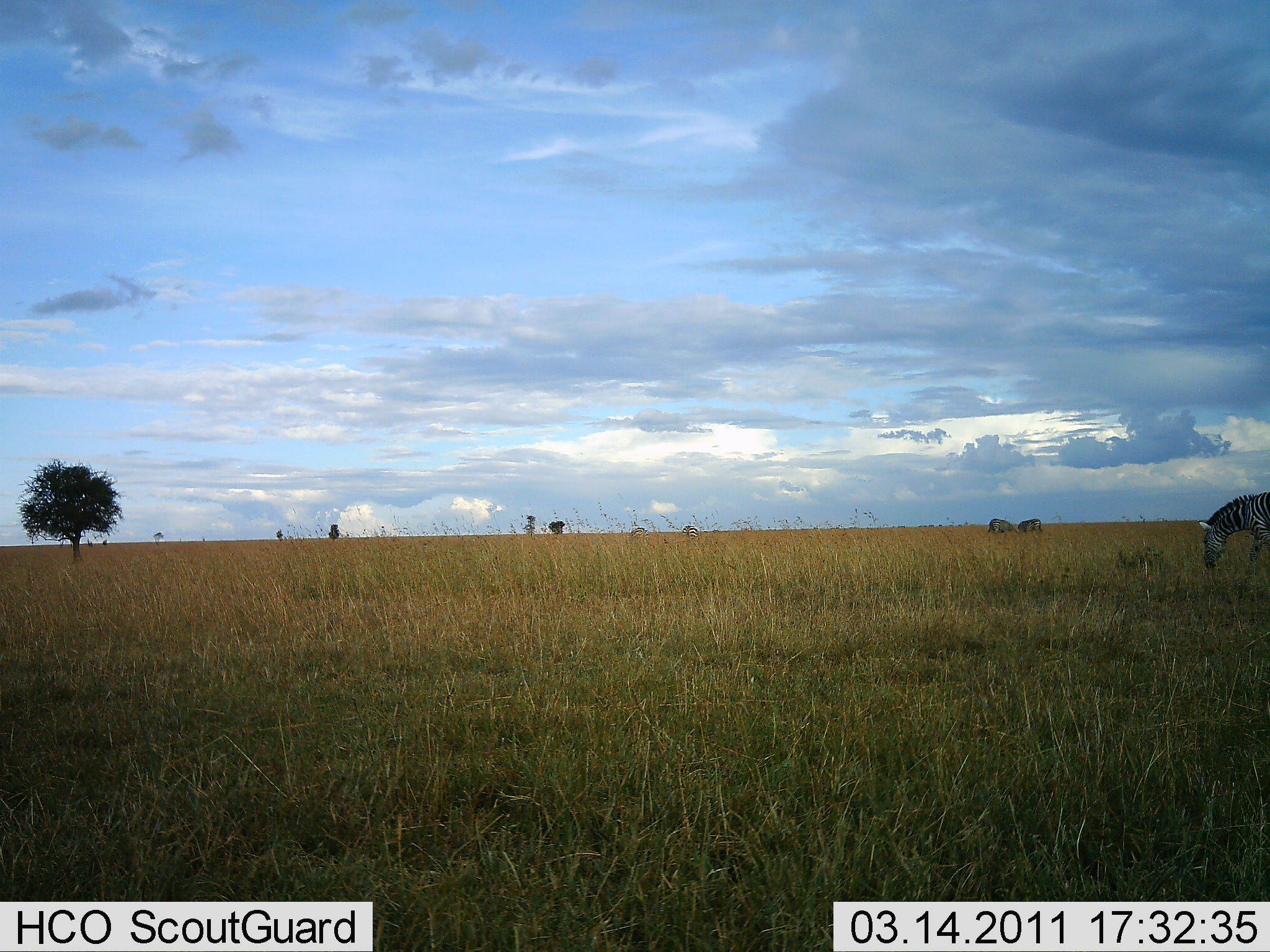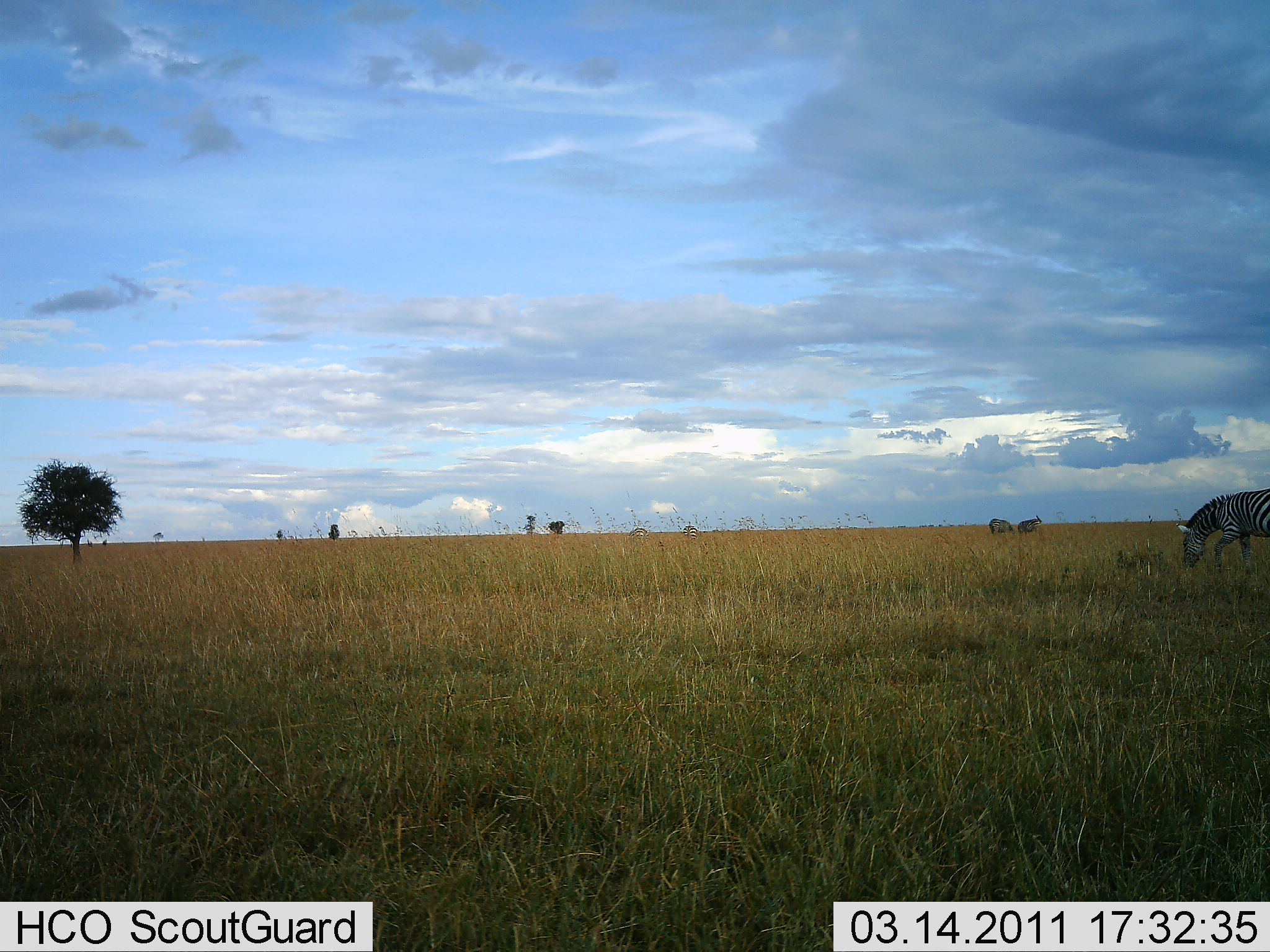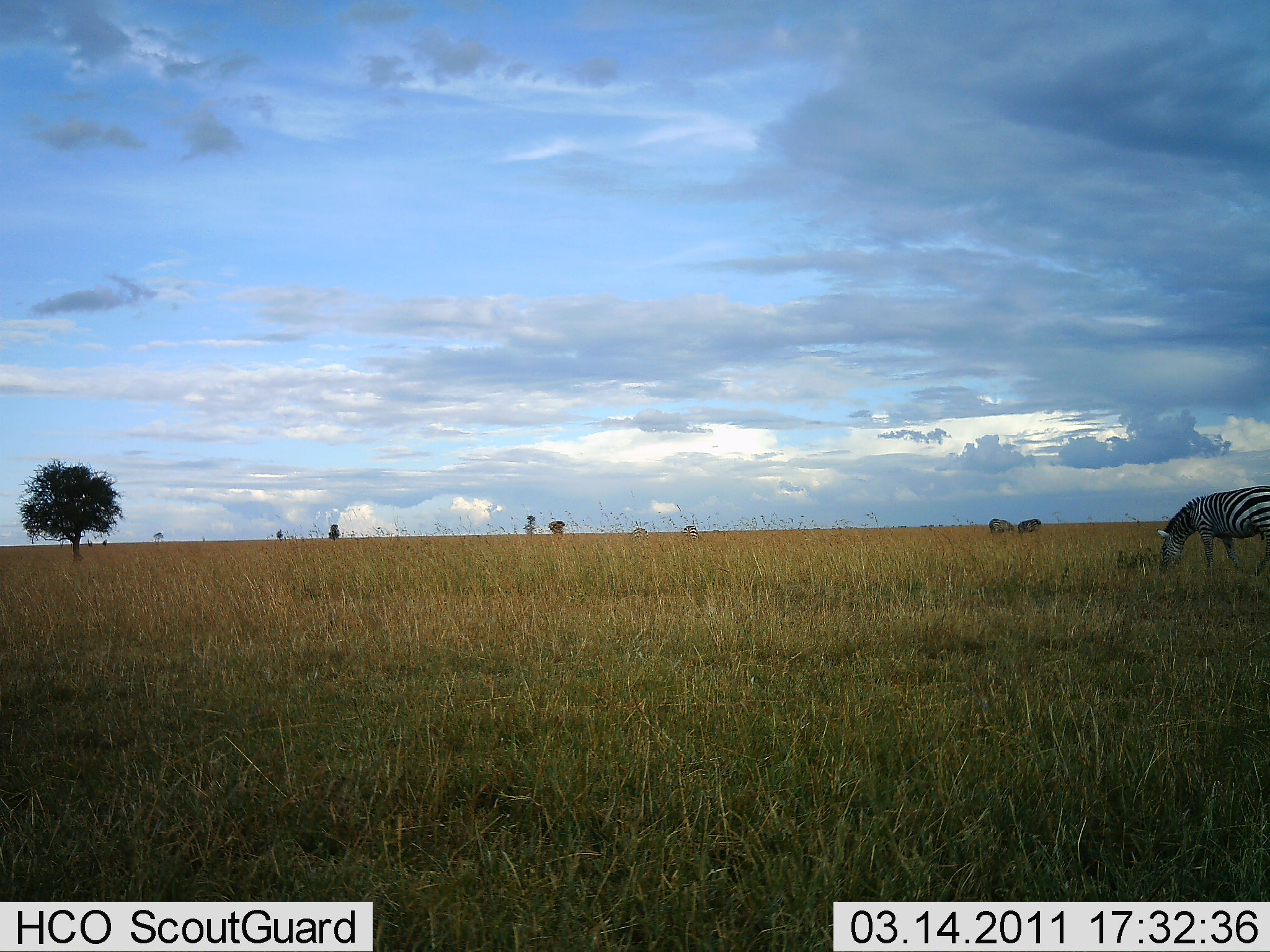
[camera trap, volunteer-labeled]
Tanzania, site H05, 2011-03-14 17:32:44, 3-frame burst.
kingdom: Animalia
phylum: Chordata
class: Mammalia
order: Perissodactyla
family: Equidae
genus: Equus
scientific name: Equus quagga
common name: plains zebra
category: zebra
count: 1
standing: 33%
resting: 0%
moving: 17%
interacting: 0%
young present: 0%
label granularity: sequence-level